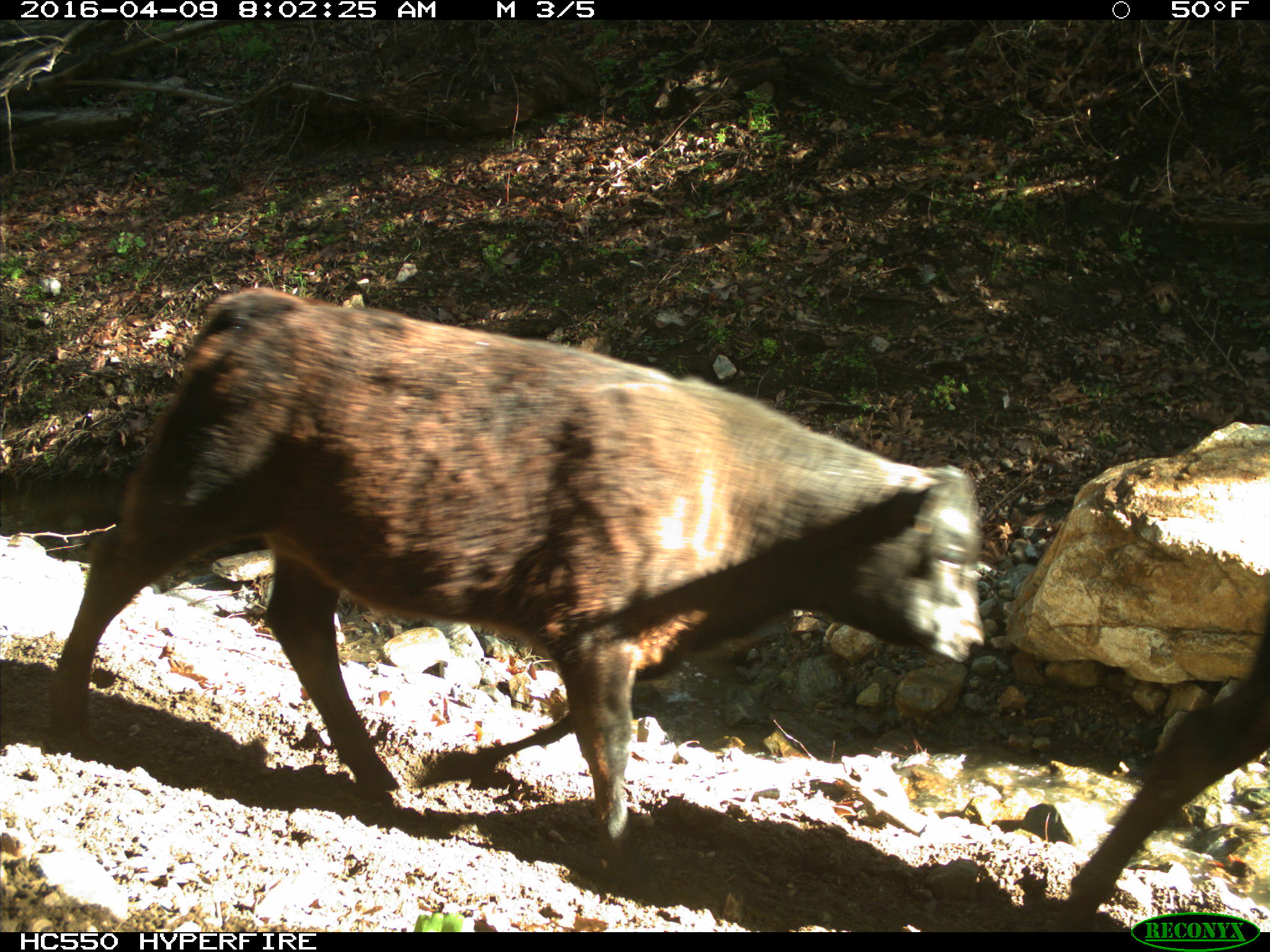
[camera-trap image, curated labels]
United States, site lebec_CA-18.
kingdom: Animalia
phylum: Chordata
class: Mammalia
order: Artiodactyla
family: Bovidae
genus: Bos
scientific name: Bos taurus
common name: domestic cow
Bos taurus (domestic cow).